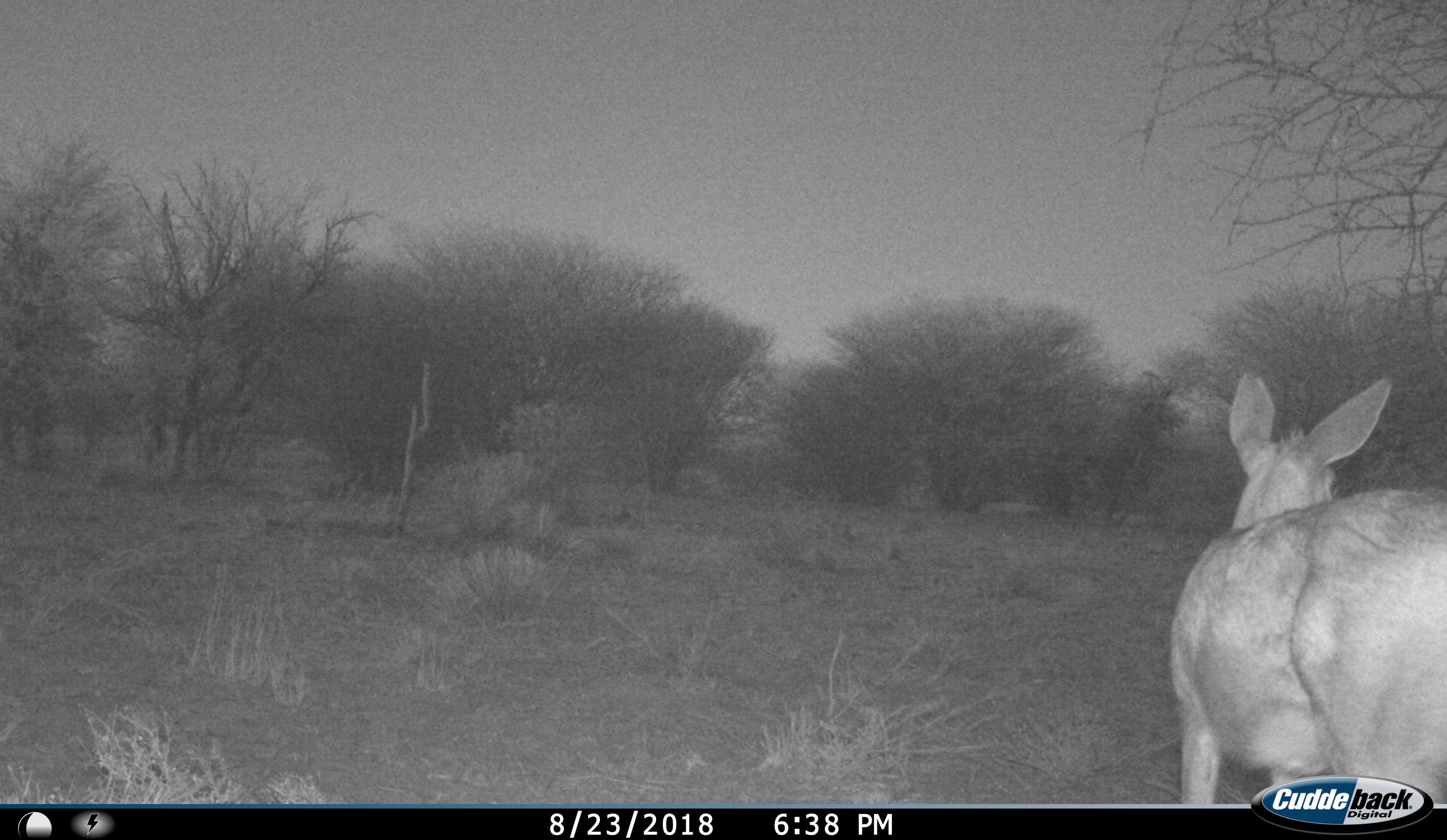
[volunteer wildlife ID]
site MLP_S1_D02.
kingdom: Animalia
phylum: Chordata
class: Mammalia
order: Artiodactyla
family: Bovidae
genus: Sylvicapra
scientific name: Sylvicapra grimmia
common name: common duiker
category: duikercommongrey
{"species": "duikercommongrey (common duiker) (Sylvicapra grimmia)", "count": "1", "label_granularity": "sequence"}